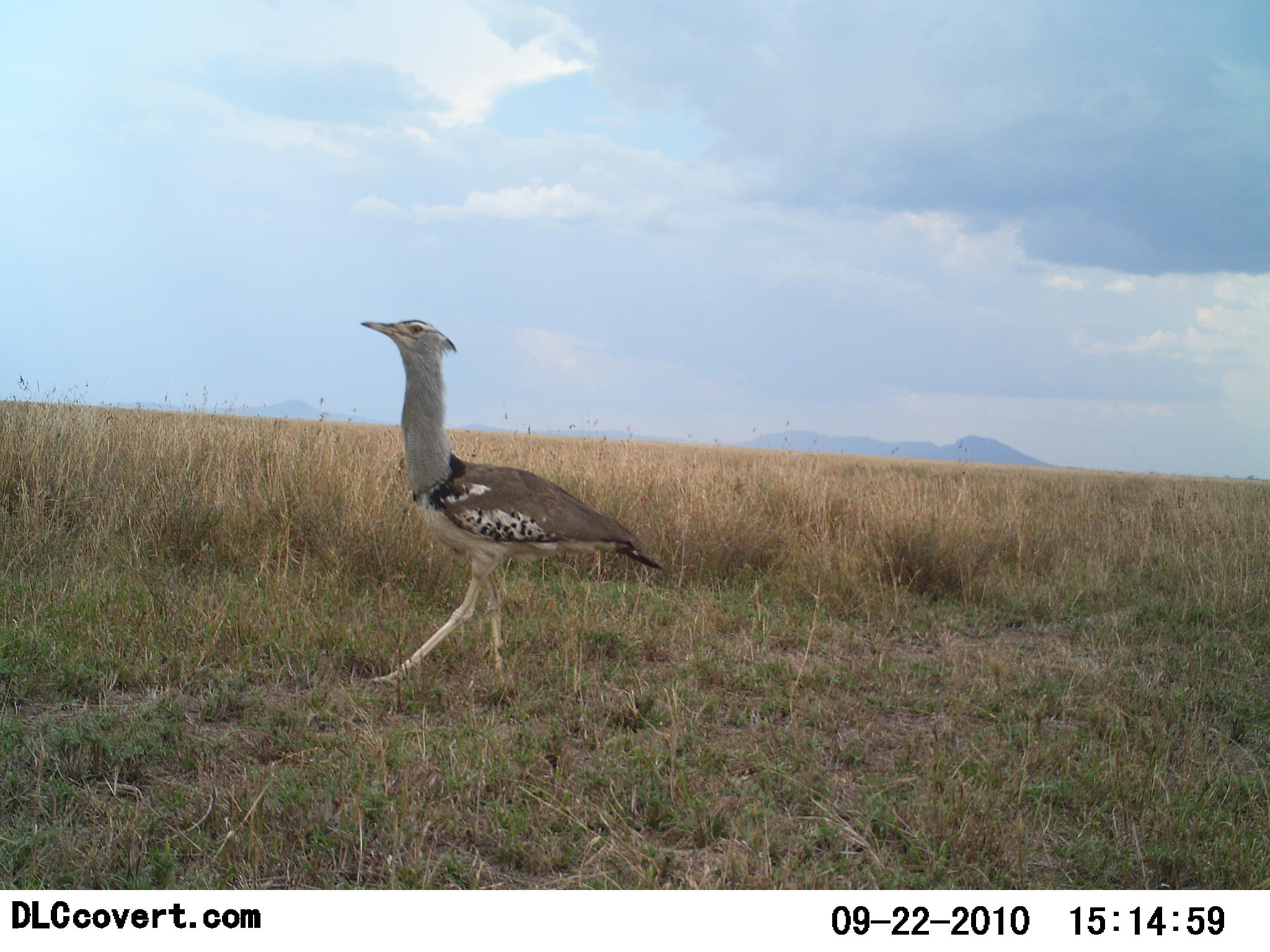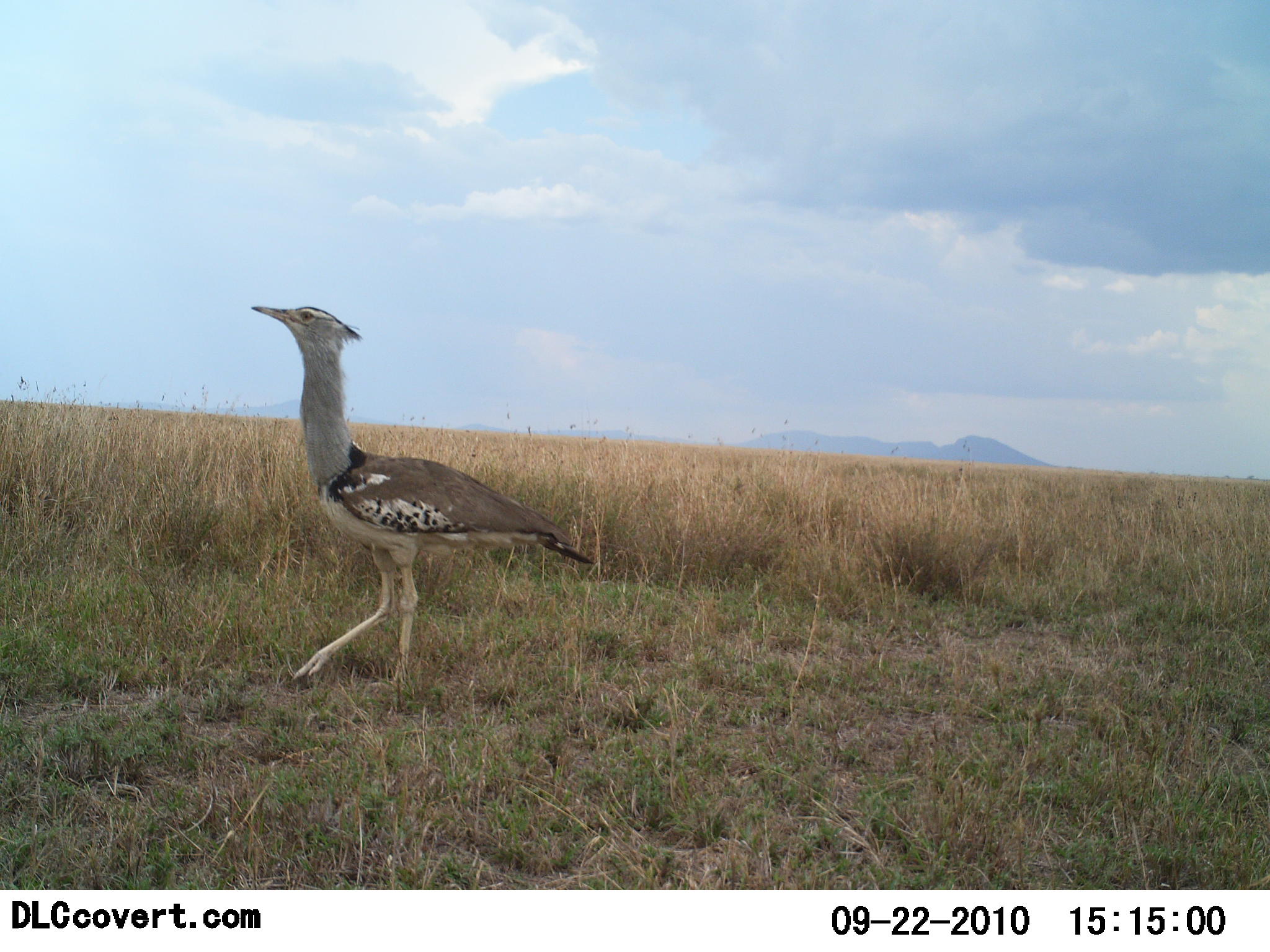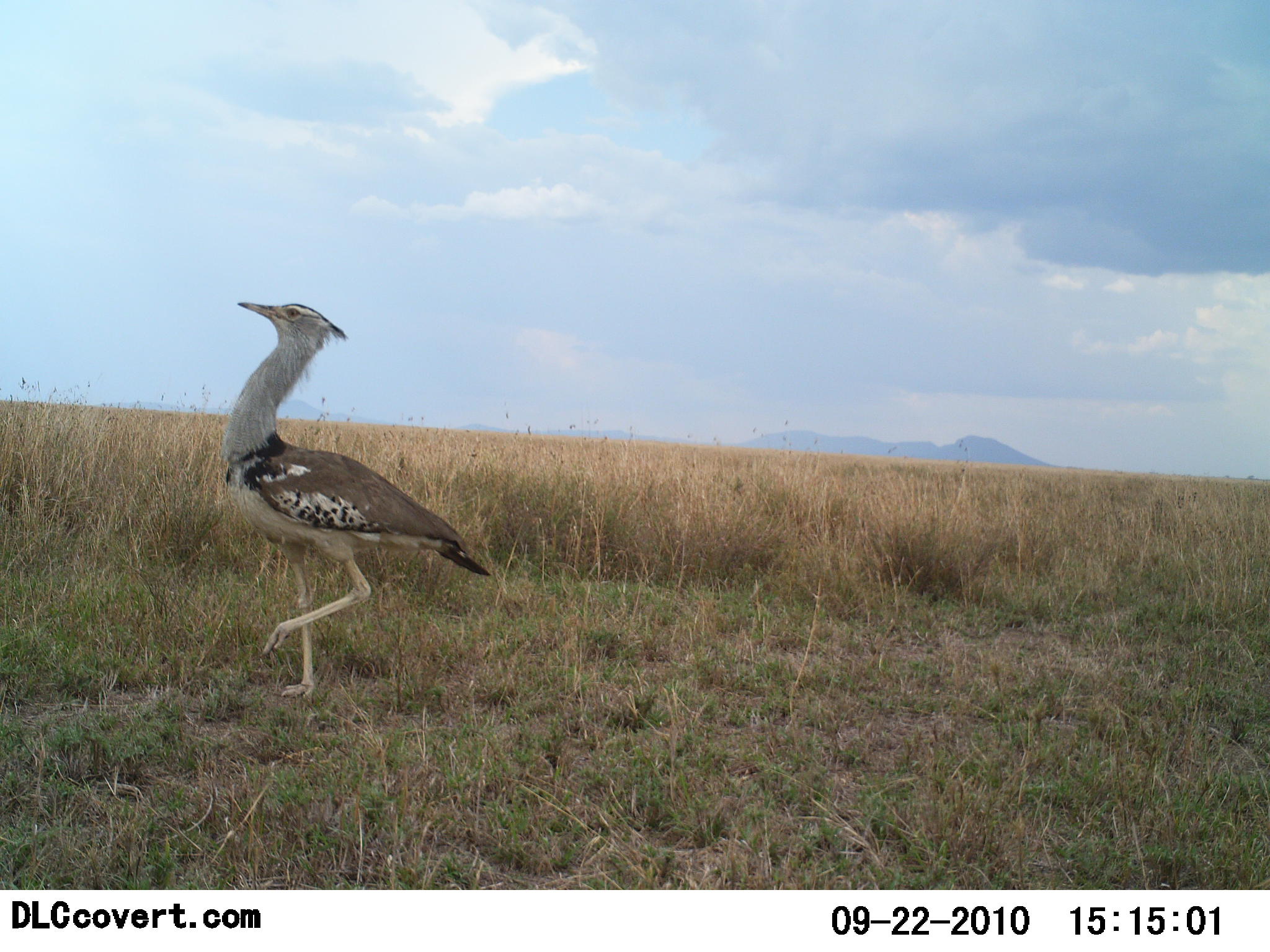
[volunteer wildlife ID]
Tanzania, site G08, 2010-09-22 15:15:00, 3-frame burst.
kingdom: Animalia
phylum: Chordata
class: Aves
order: Otidiformes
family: Otididae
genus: Ardeotis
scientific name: Ardeotis kori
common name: kori bustard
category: koribustard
Koribustard (kori bustard) (Ardeotis kori), count 1. Behavior (volunteer vote fractions): standing 6%, resting 0%, moving 94%, interacting 0%. Young present (vote fraction): 0%. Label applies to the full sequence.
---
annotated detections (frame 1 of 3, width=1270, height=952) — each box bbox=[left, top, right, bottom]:
animal: bbox=[360, 317, 665, 686]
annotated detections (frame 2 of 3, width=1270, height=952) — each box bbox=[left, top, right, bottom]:
animal: bbox=[248, 304, 597, 691]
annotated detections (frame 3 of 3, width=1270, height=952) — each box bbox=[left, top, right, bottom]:
animal: bbox=[224, 300, 493, 700]